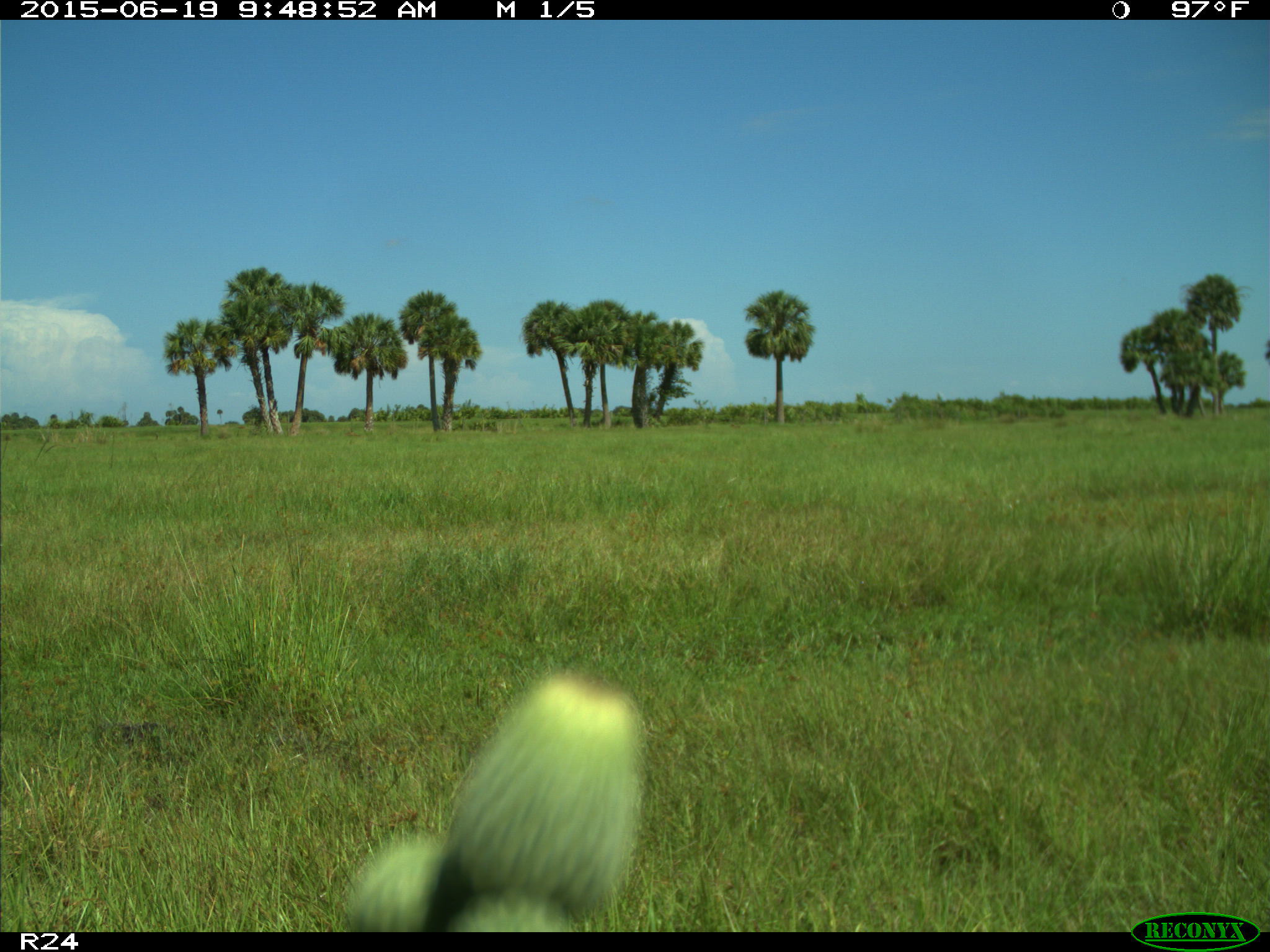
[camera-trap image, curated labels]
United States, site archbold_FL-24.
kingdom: Animalia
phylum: Chordata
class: Mammalia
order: Artiodactyla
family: Bovidae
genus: Bos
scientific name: Bos taurus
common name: domestic cow